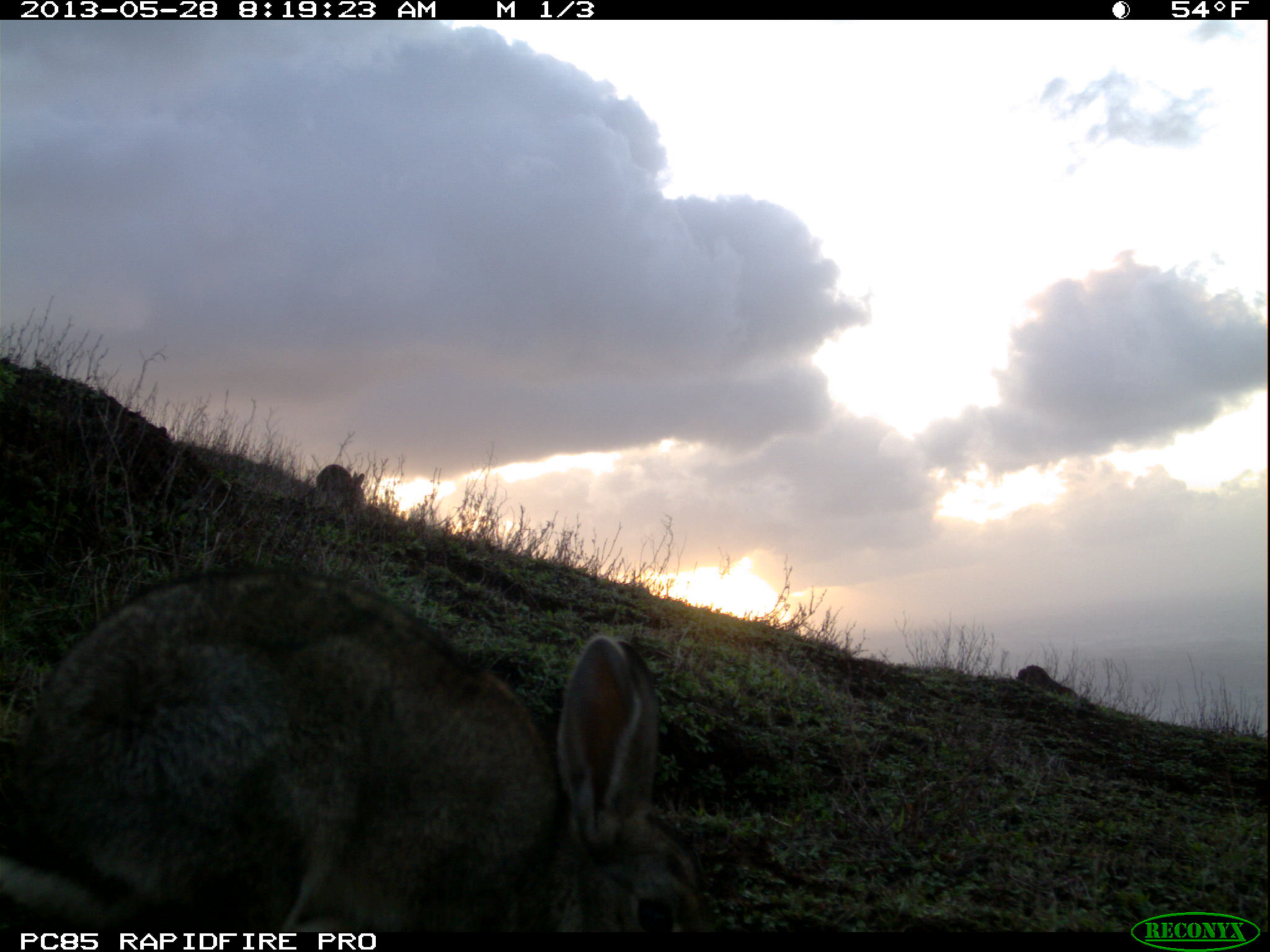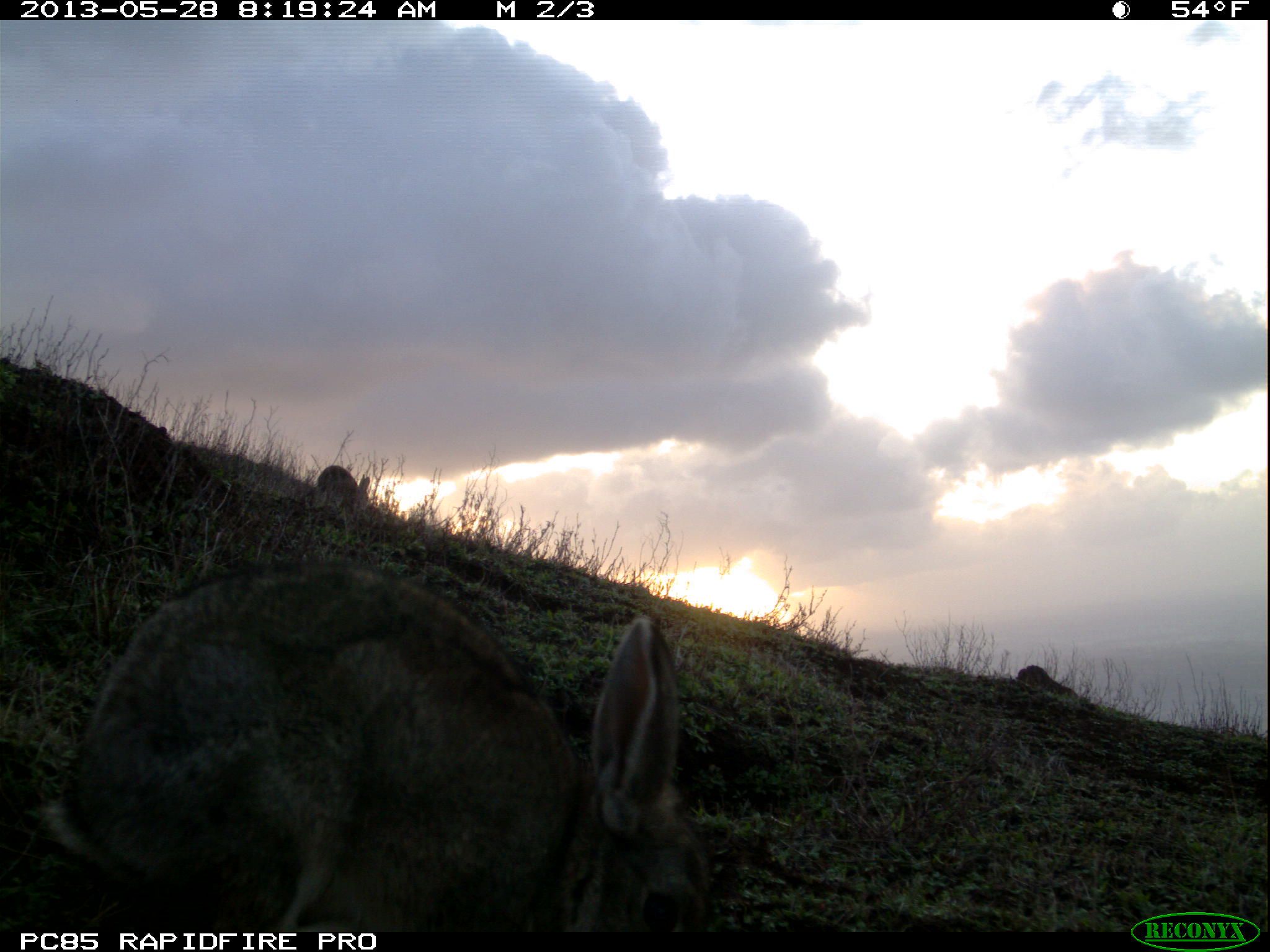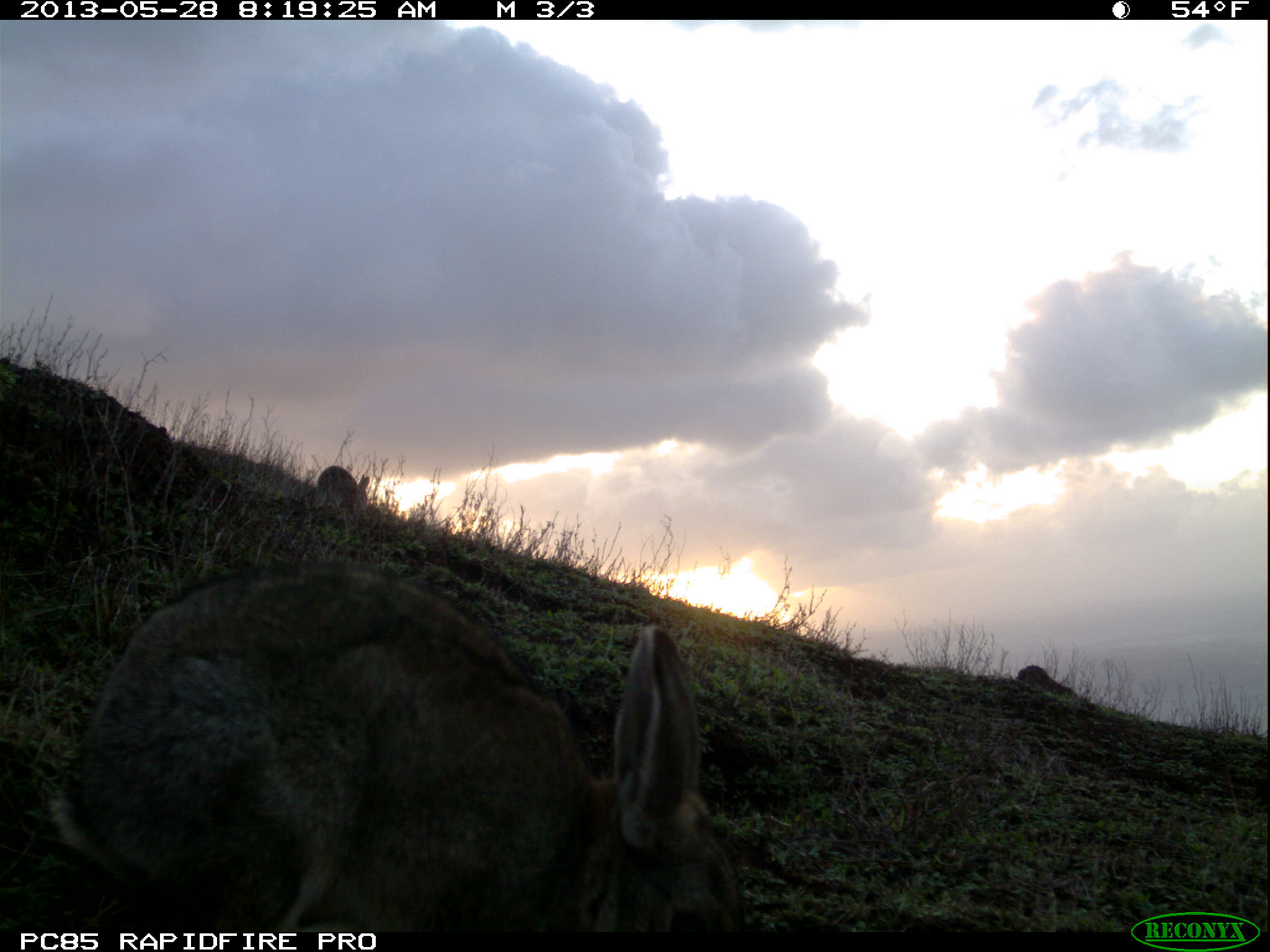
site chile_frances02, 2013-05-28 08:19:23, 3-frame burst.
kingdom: Animalia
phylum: Chordata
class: Mammalia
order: Lagomorpha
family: Leporidae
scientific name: Leporidae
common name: rabbits and hares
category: rabbit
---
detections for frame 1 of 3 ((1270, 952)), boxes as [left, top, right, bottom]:
rabbit: [2, 565, 721, 938]; [309, 461, 362, 513]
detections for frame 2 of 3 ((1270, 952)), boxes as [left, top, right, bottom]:
rabbit: [27, 561, 714, 937]; [311, 462, 366, 514]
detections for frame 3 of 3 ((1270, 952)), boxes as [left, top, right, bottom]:
rabbit: [37, 565, 743, 935]; [312, 463, 365, 515]